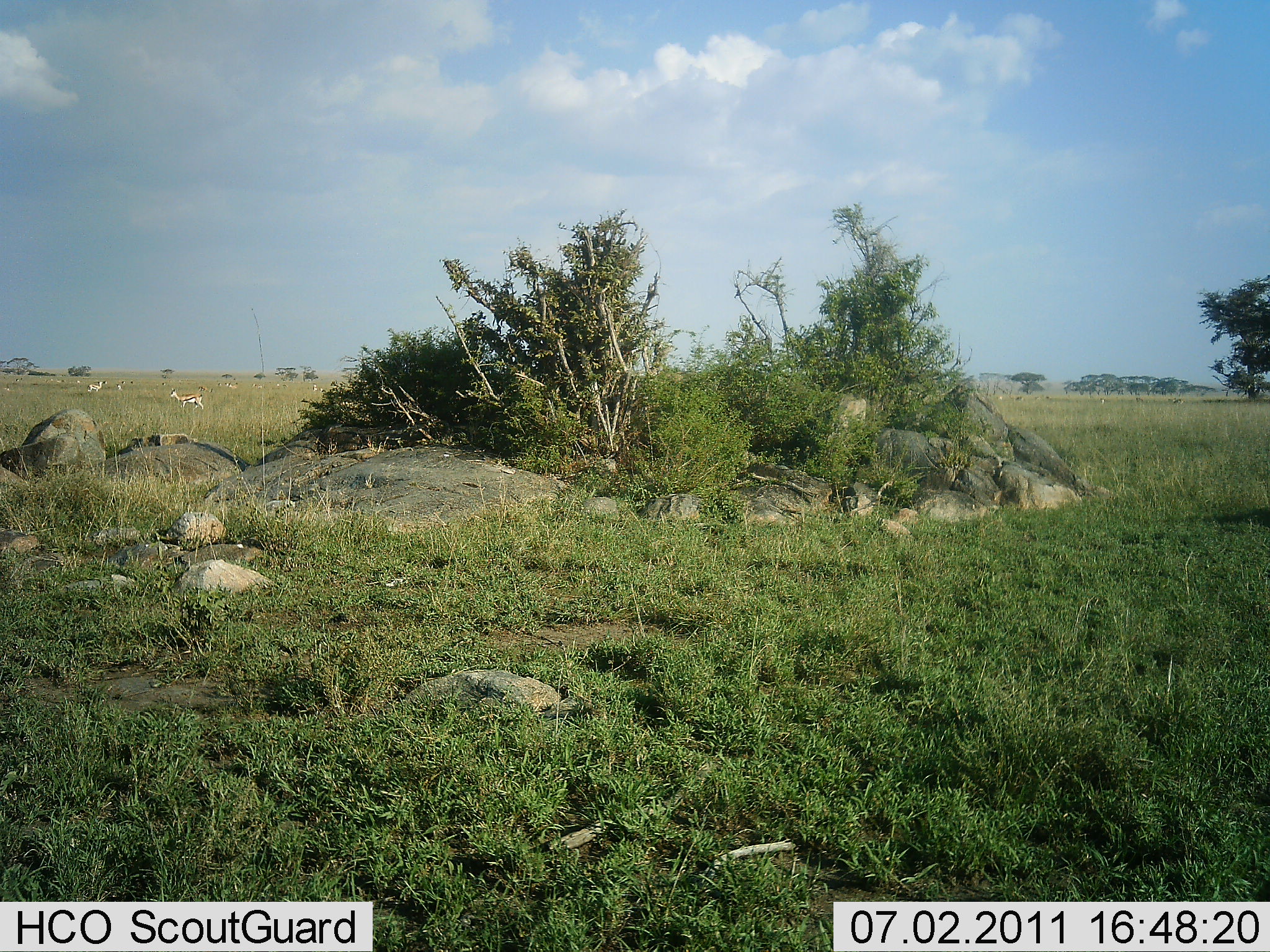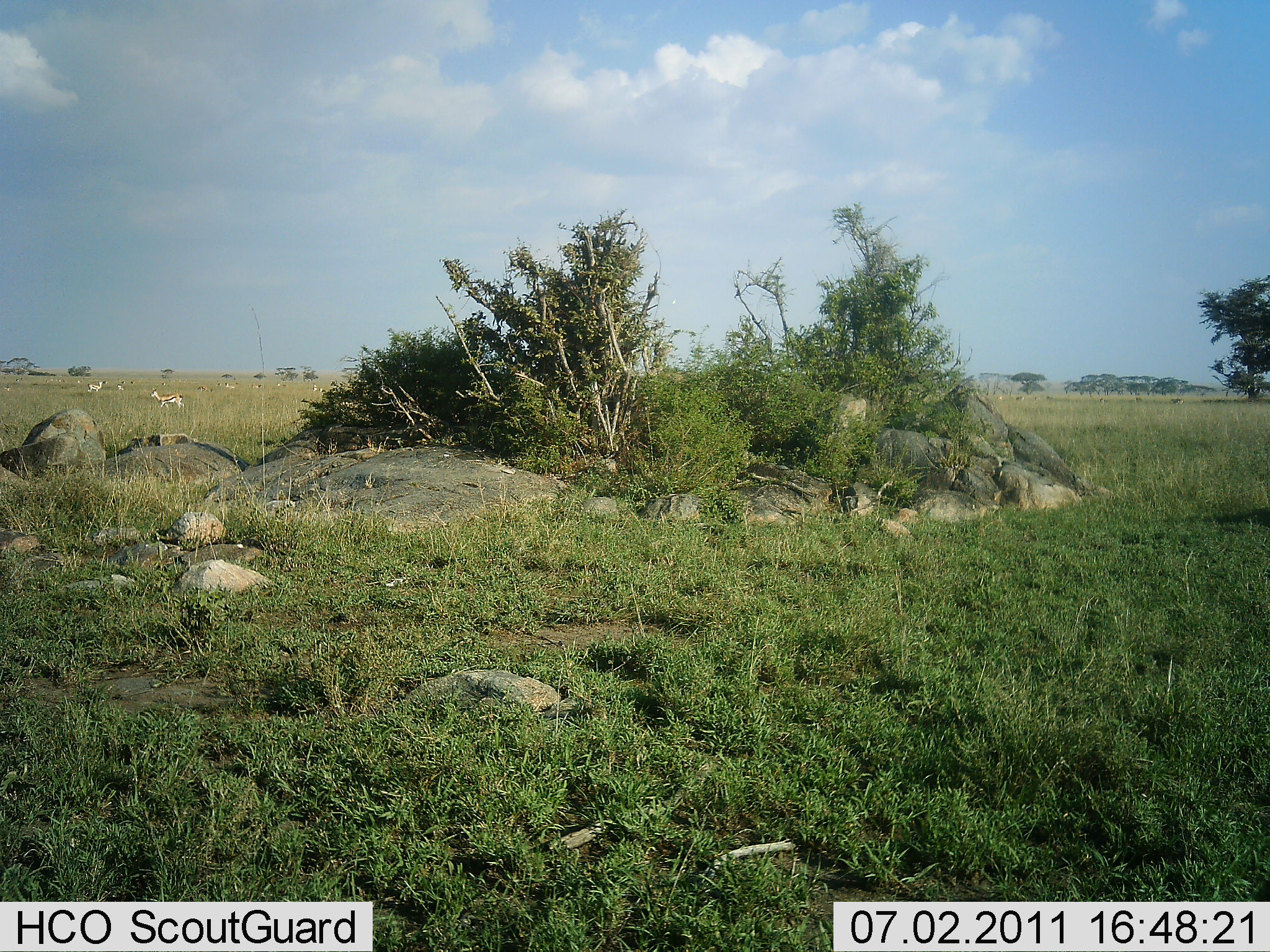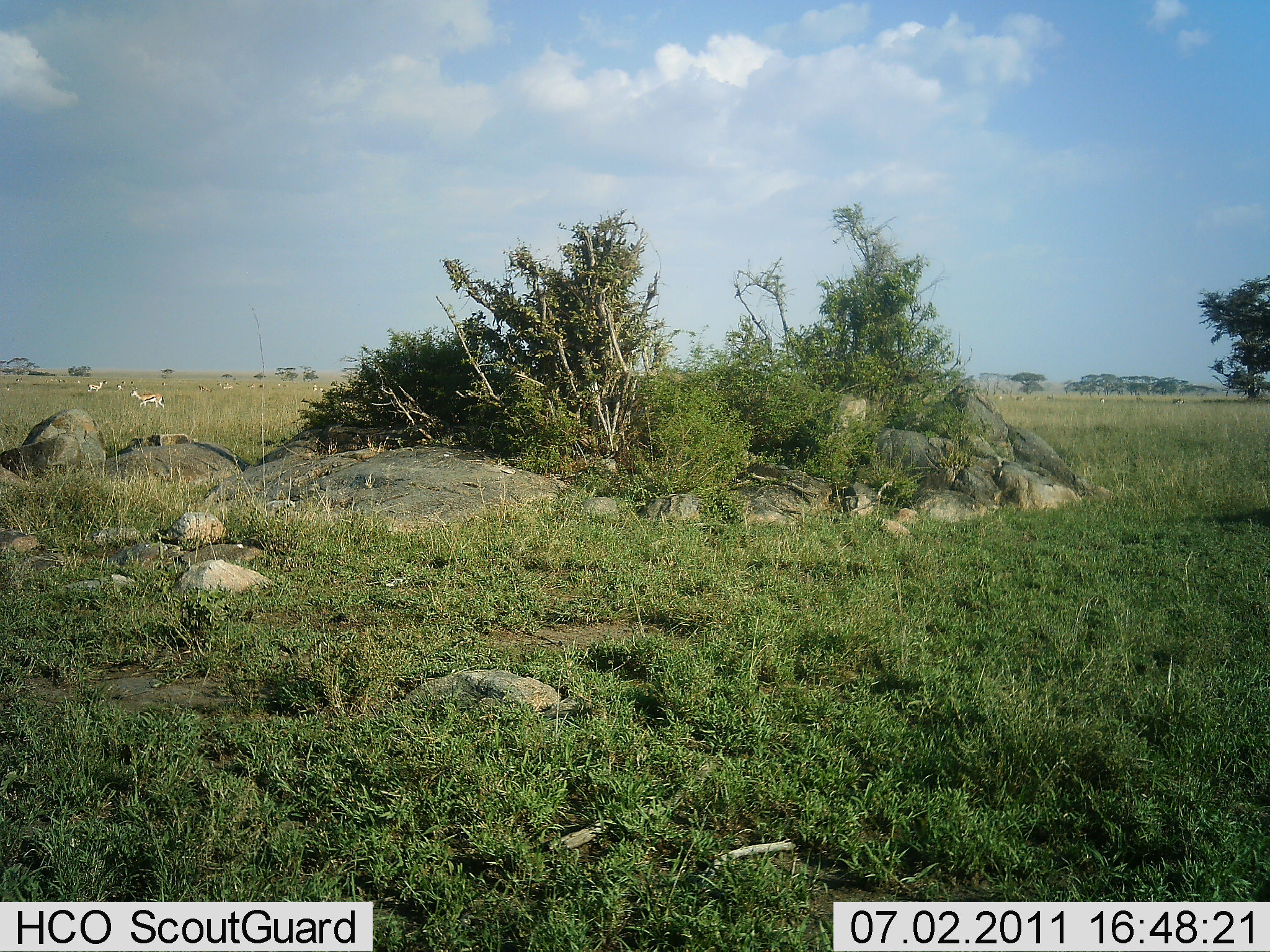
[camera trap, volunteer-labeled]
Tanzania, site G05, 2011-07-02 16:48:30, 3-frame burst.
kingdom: Animalia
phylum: Chordata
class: Mammalia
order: Artiodactyla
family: Bovidae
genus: Eudorcas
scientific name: Eudorcas thomsonii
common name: thomson's gazelle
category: gazellethomsons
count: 5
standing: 75%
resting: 0%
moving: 83%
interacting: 0%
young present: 0%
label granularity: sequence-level